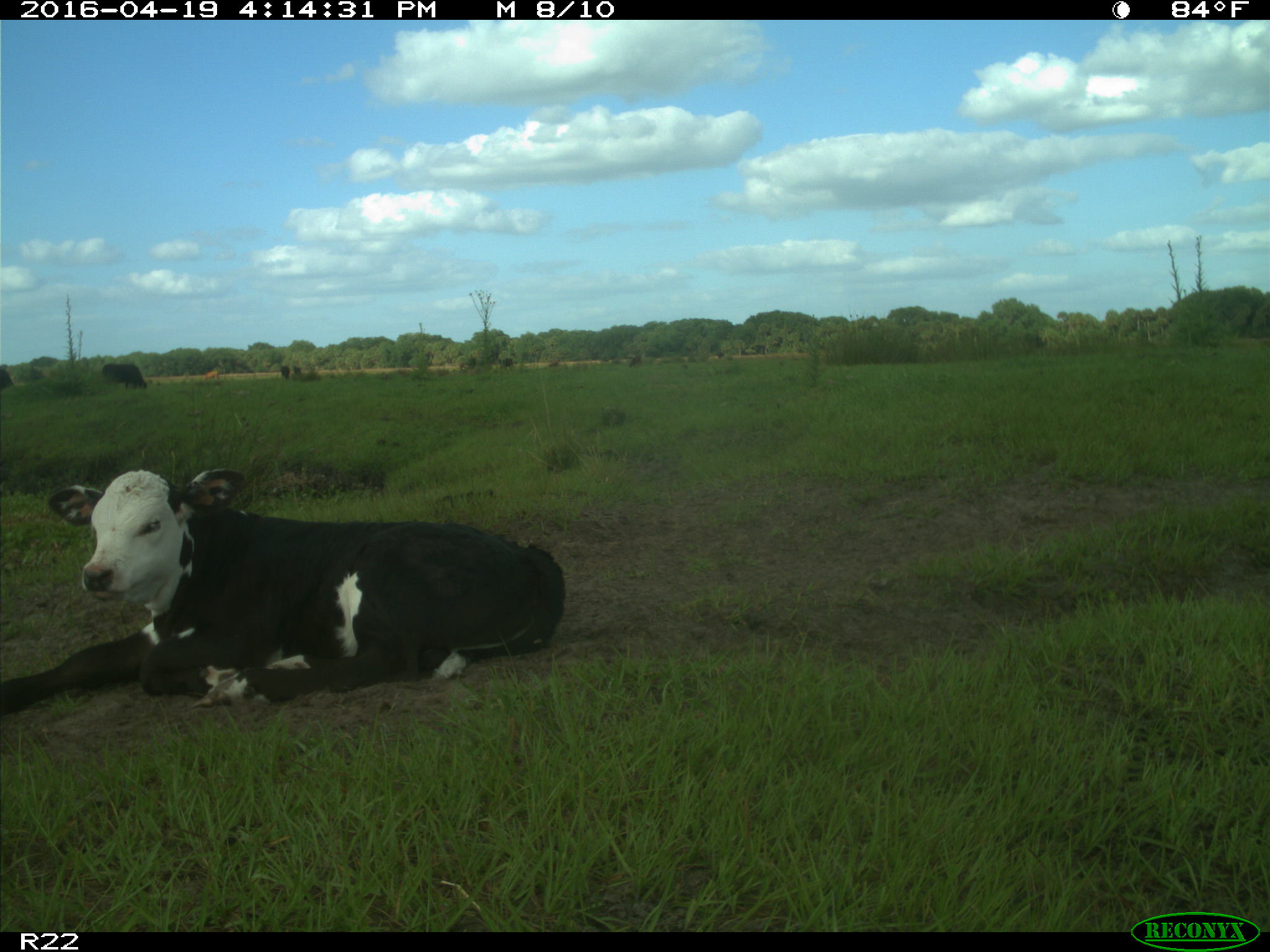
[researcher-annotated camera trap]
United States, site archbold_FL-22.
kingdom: Animalia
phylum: Chordata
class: Mammalia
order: Artiodactyla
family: Bovidae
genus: Bos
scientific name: Bos taurus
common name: domestic cow